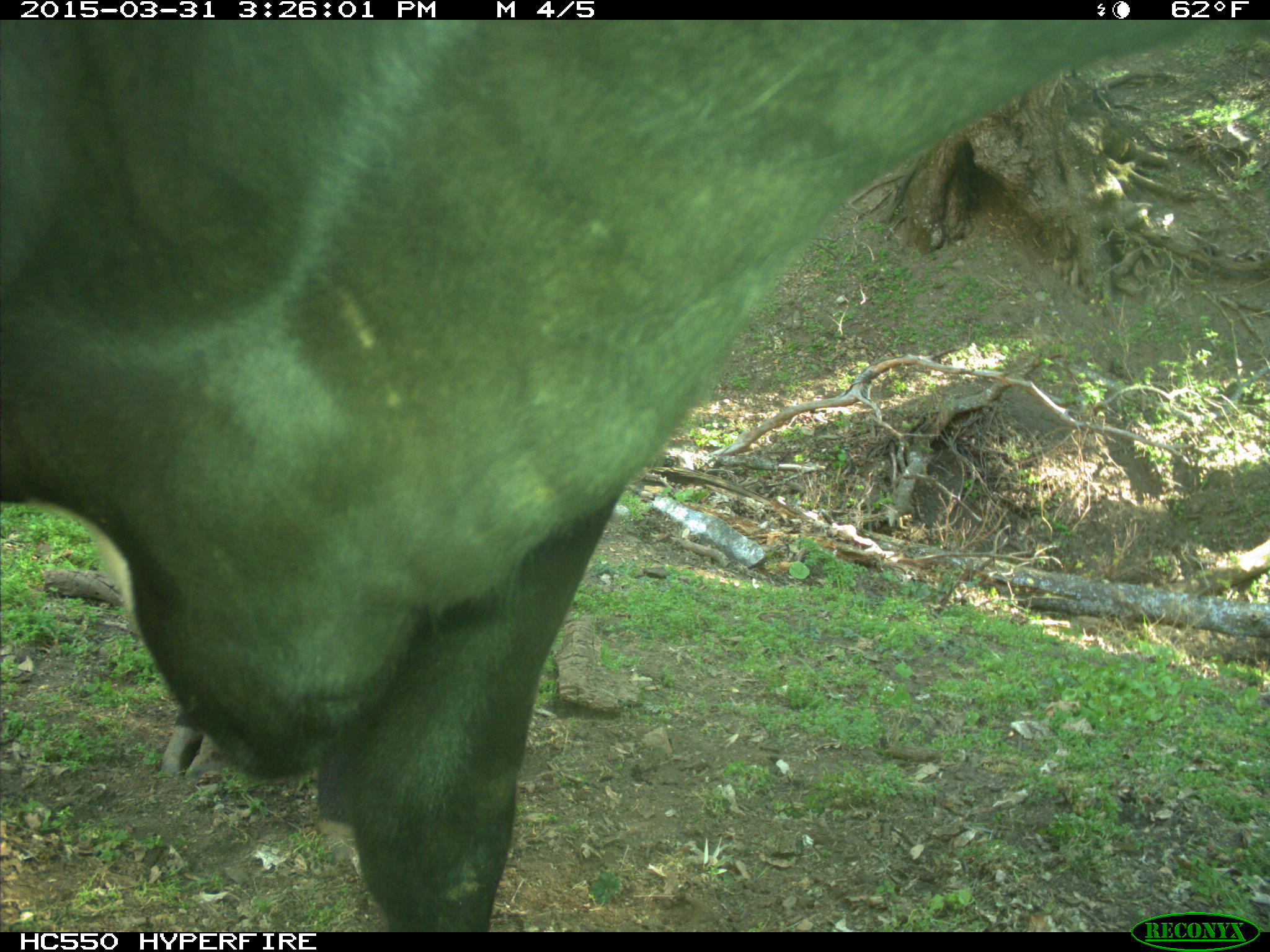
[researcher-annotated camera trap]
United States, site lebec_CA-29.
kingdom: Animalia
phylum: Chordata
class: Mammalia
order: Artiodactyla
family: Bovidae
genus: Bos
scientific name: Bos taurus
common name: domestic cow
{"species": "Bos taurus (domestic cow)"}